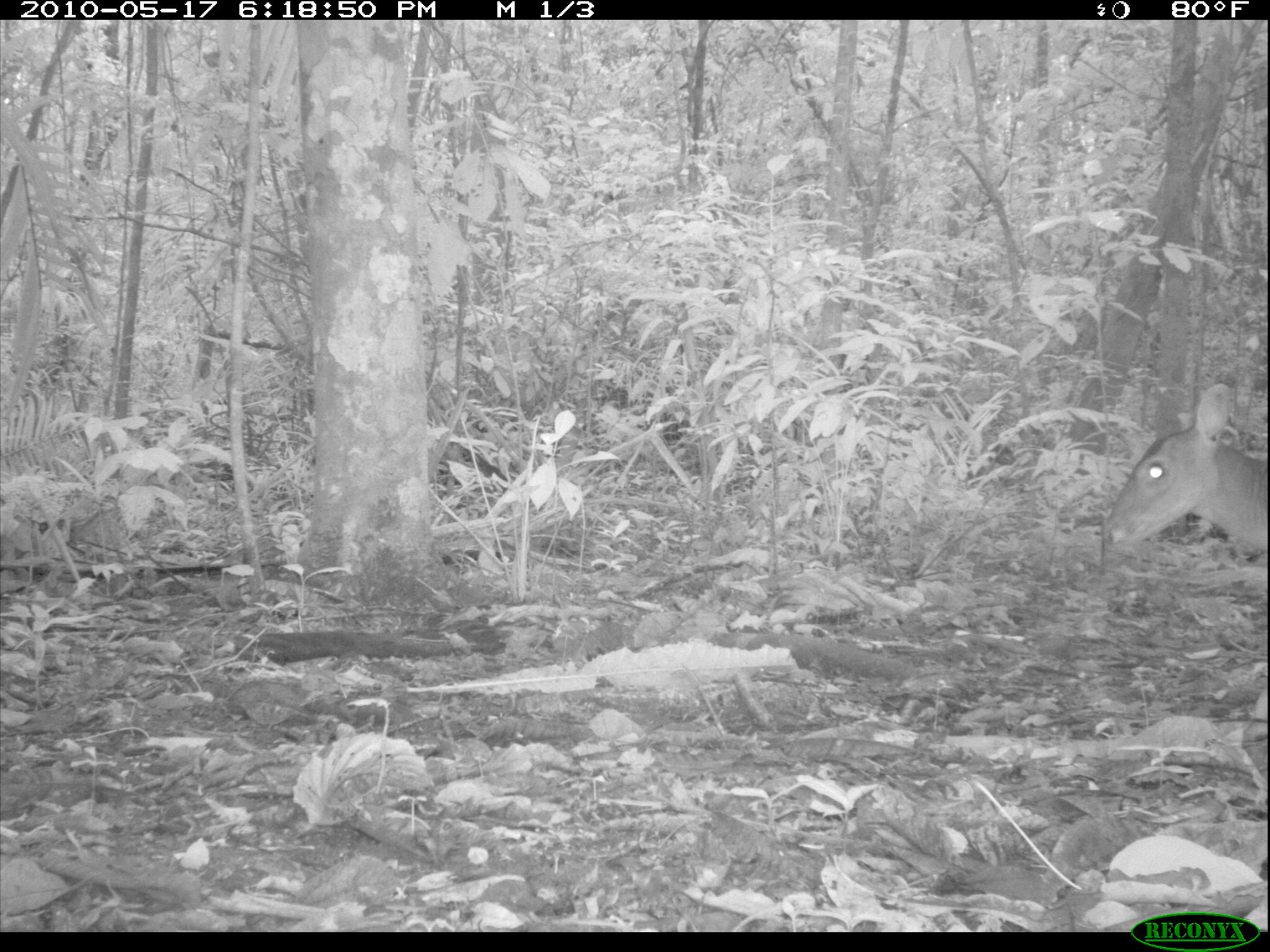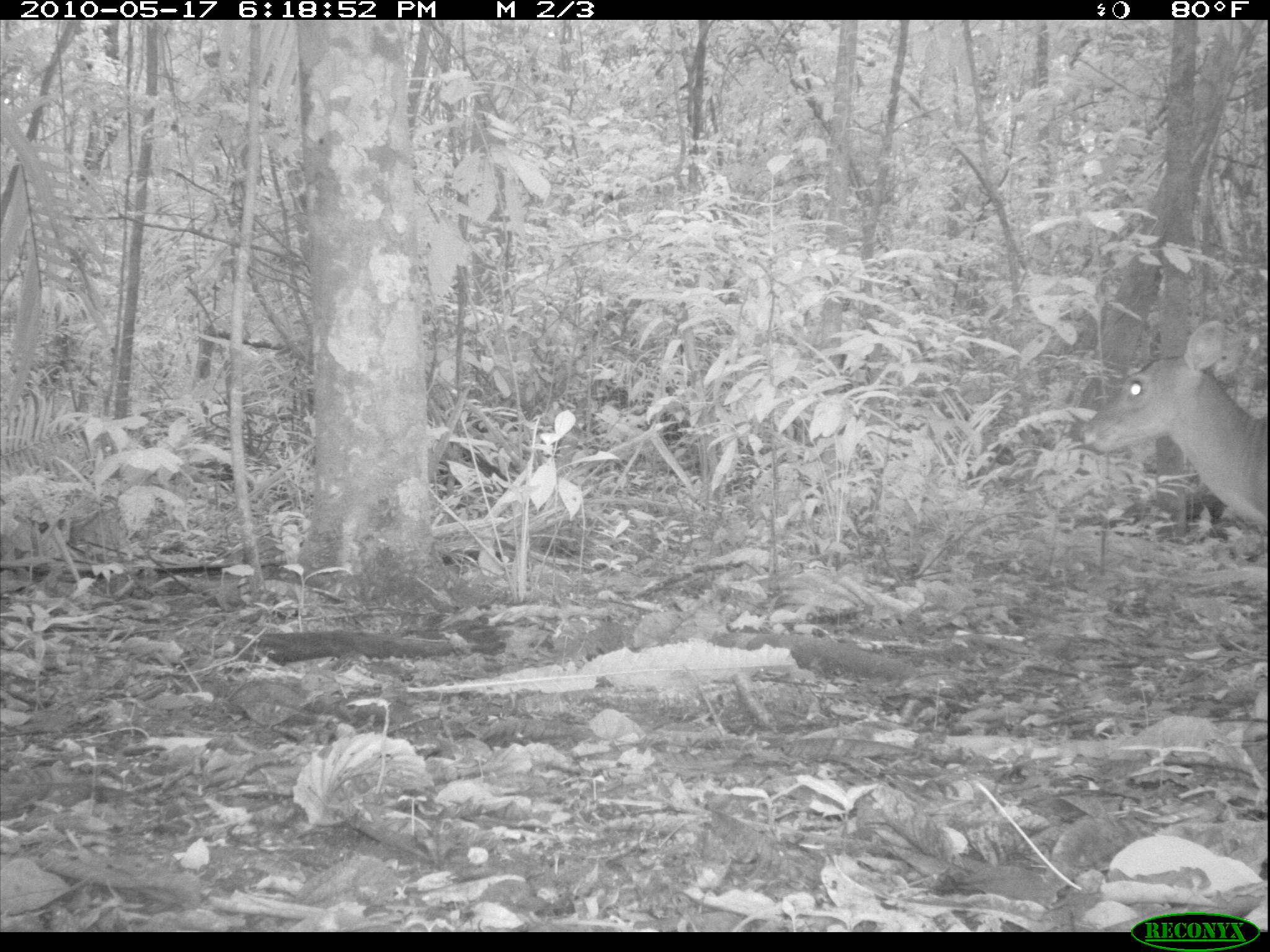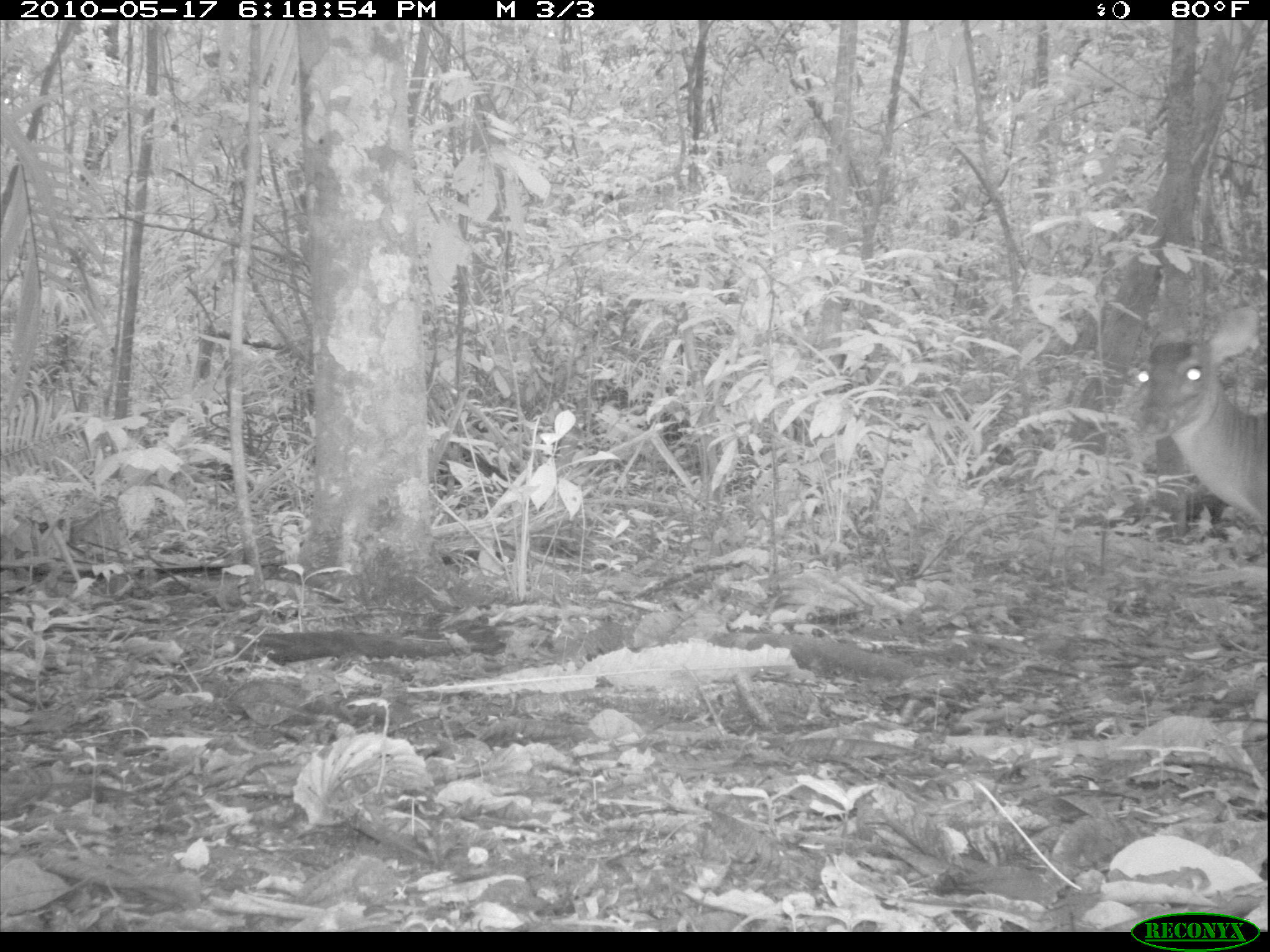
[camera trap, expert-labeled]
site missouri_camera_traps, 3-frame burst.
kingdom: Animalia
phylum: Chordata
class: Mammalia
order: Artiodactyla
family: Cervidae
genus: Odocoileus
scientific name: Odocoileus virginianus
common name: white-tailed deer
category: white tailed deer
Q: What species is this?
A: White tailed deer (white-tailed deer) (Odocoileus virginianus).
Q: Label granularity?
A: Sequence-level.